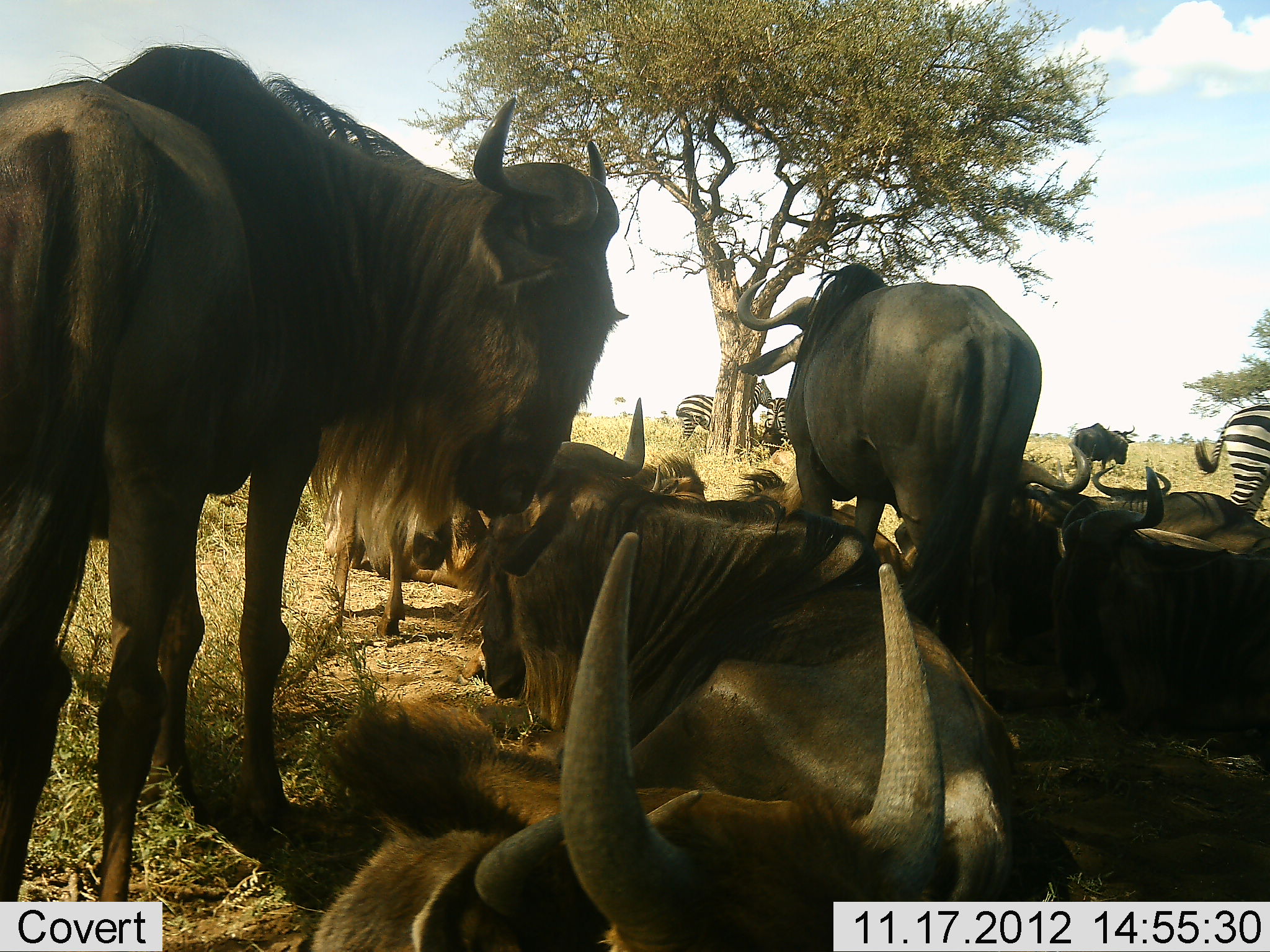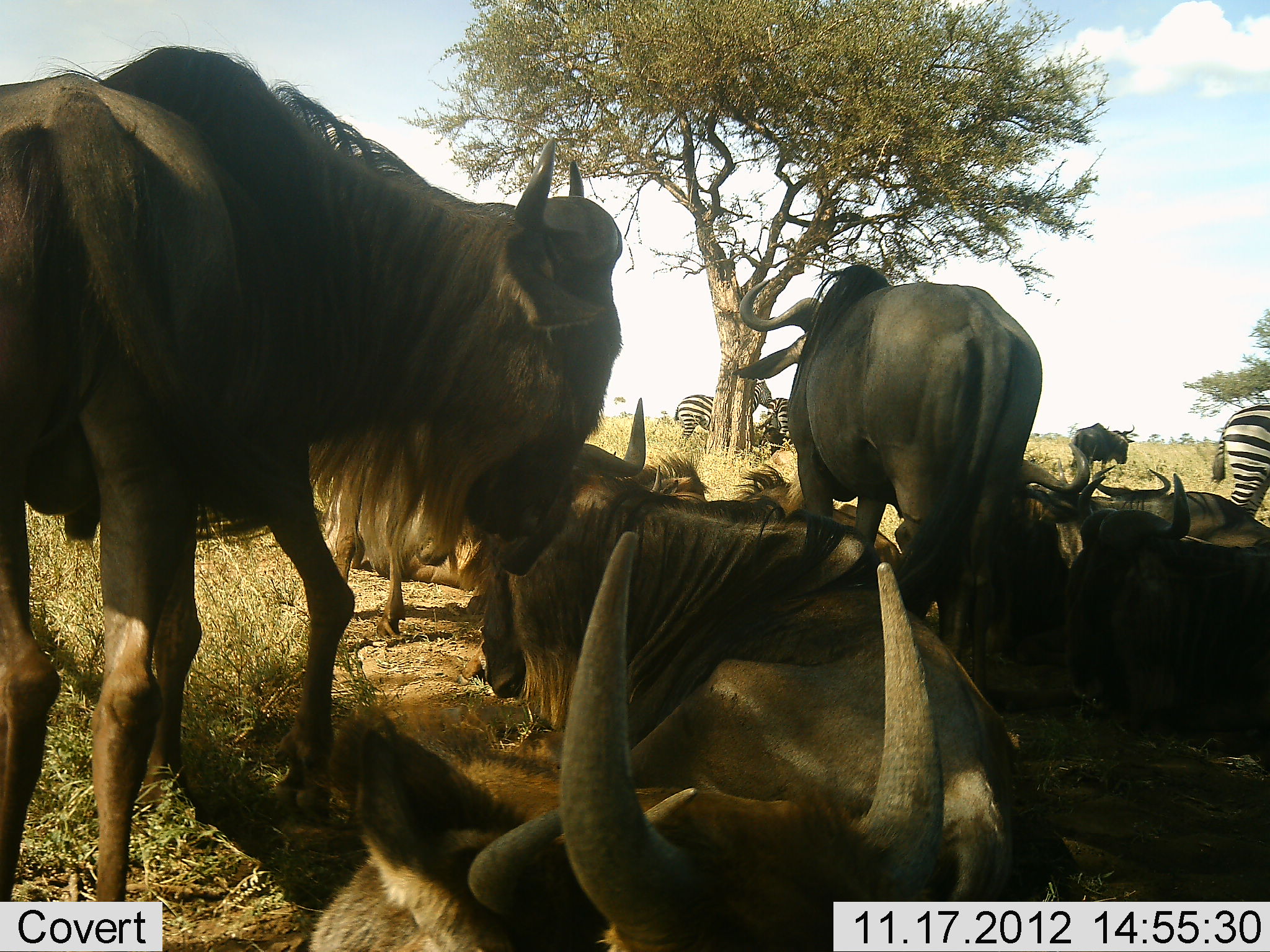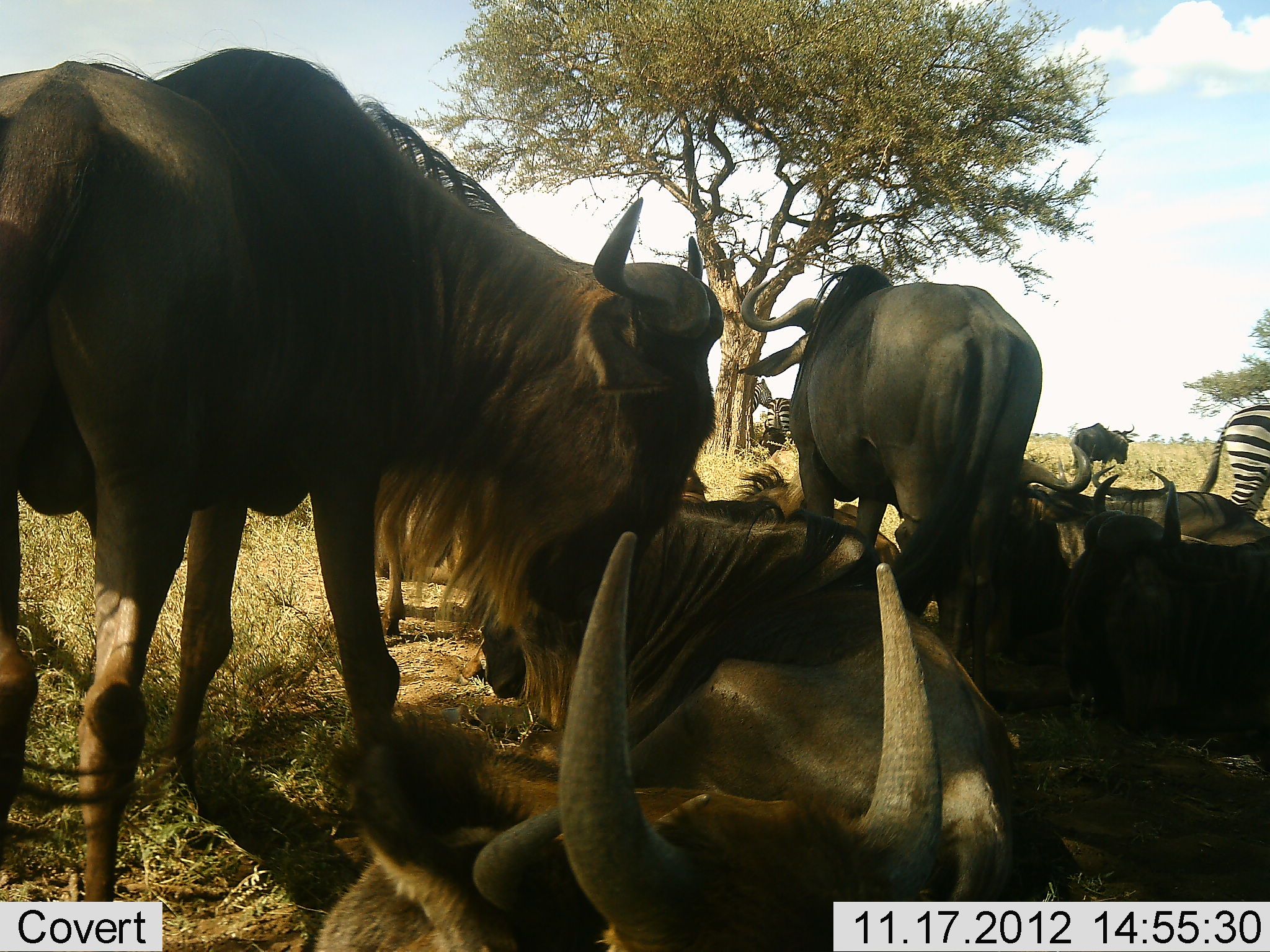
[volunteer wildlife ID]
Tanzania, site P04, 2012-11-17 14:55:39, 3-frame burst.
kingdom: Animalia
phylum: Chordata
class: Mammalia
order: Artiodactyla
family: Bovidae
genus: Connochaetes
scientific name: Connochaetes taurinus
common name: blue wildebeest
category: wildebeest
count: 10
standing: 77%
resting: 100%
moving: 15%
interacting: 23%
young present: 0%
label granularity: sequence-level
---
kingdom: Animalia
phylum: Chordata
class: Mammalia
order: Perissodactyla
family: Equidae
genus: Equus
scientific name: Equus quagga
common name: plains zebra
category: zebra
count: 3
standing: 90%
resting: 0%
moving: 10%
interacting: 0%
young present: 0%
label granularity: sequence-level